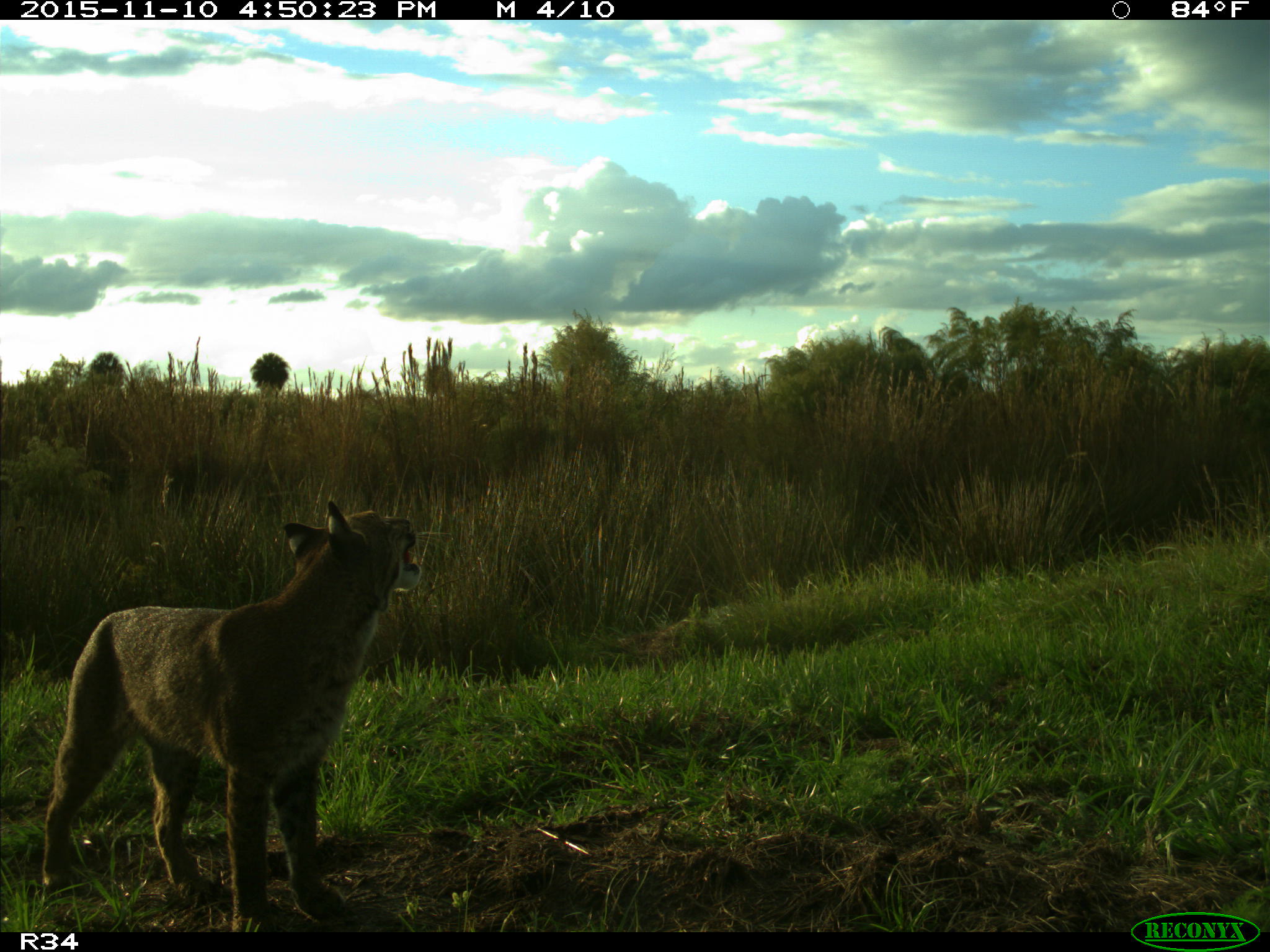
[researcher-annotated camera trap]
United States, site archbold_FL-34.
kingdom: Animalia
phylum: Chordata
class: Mammalia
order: Carnivora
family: Felidae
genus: Lynx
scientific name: Lynx rufus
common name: bobcat